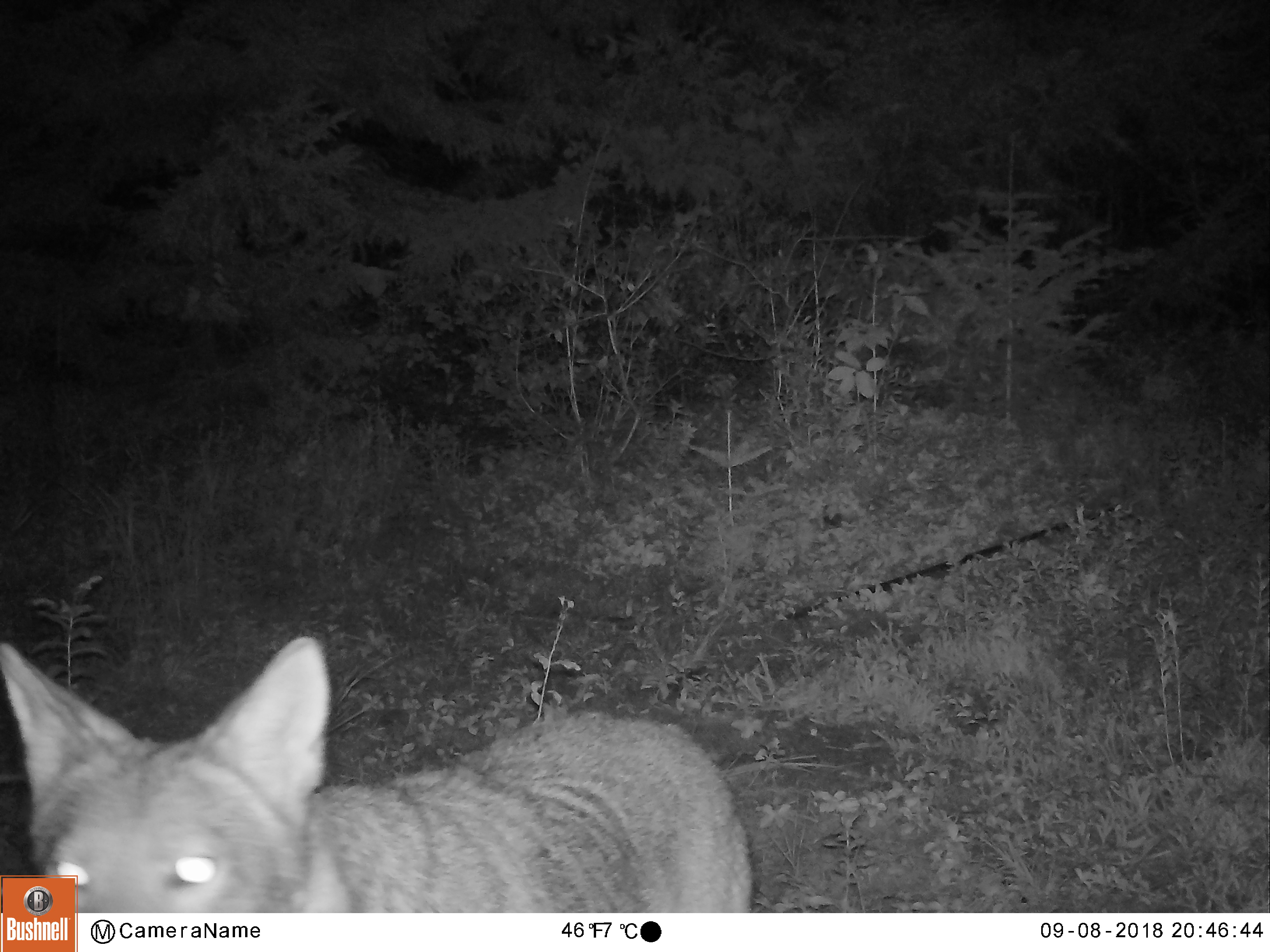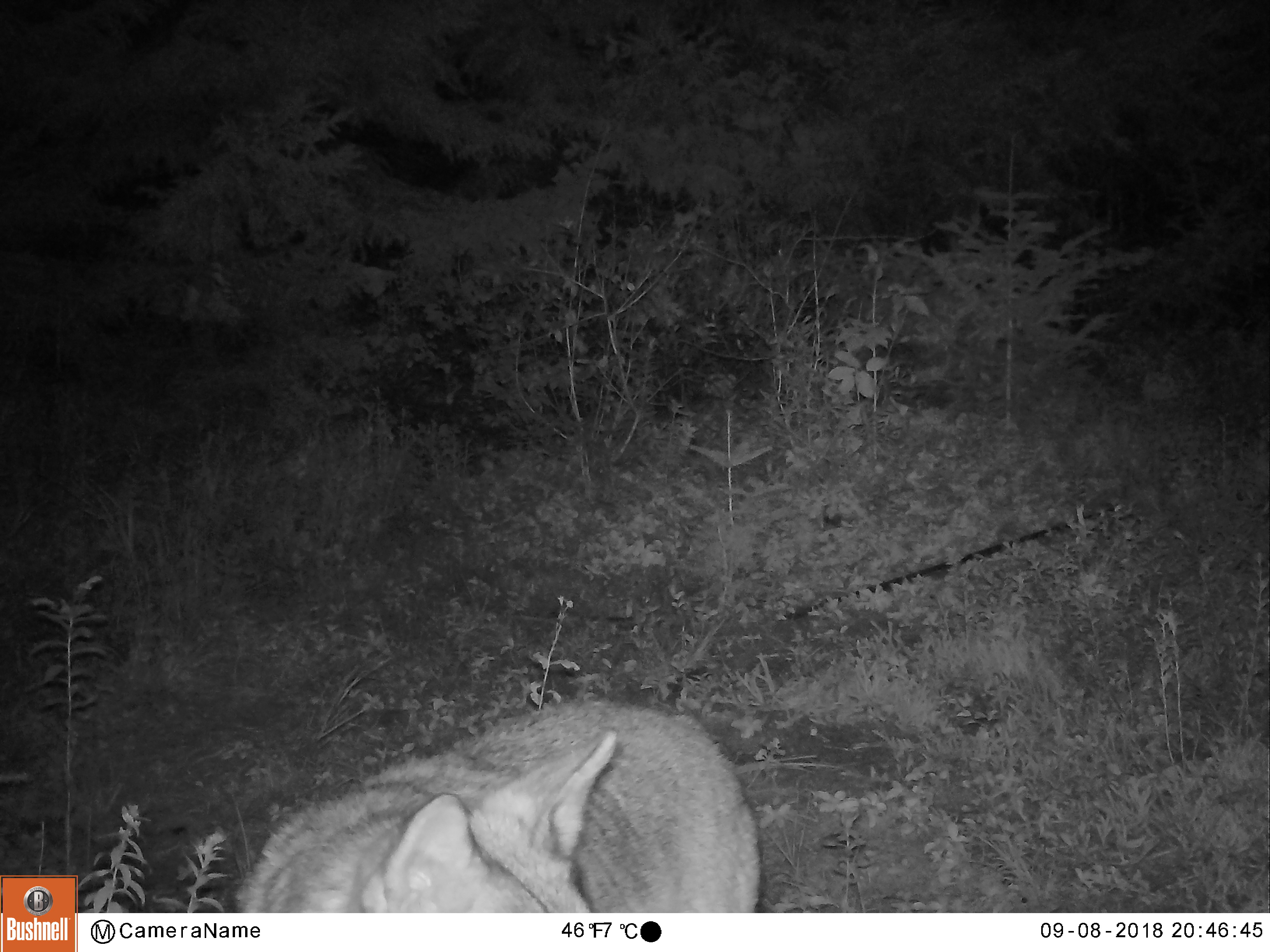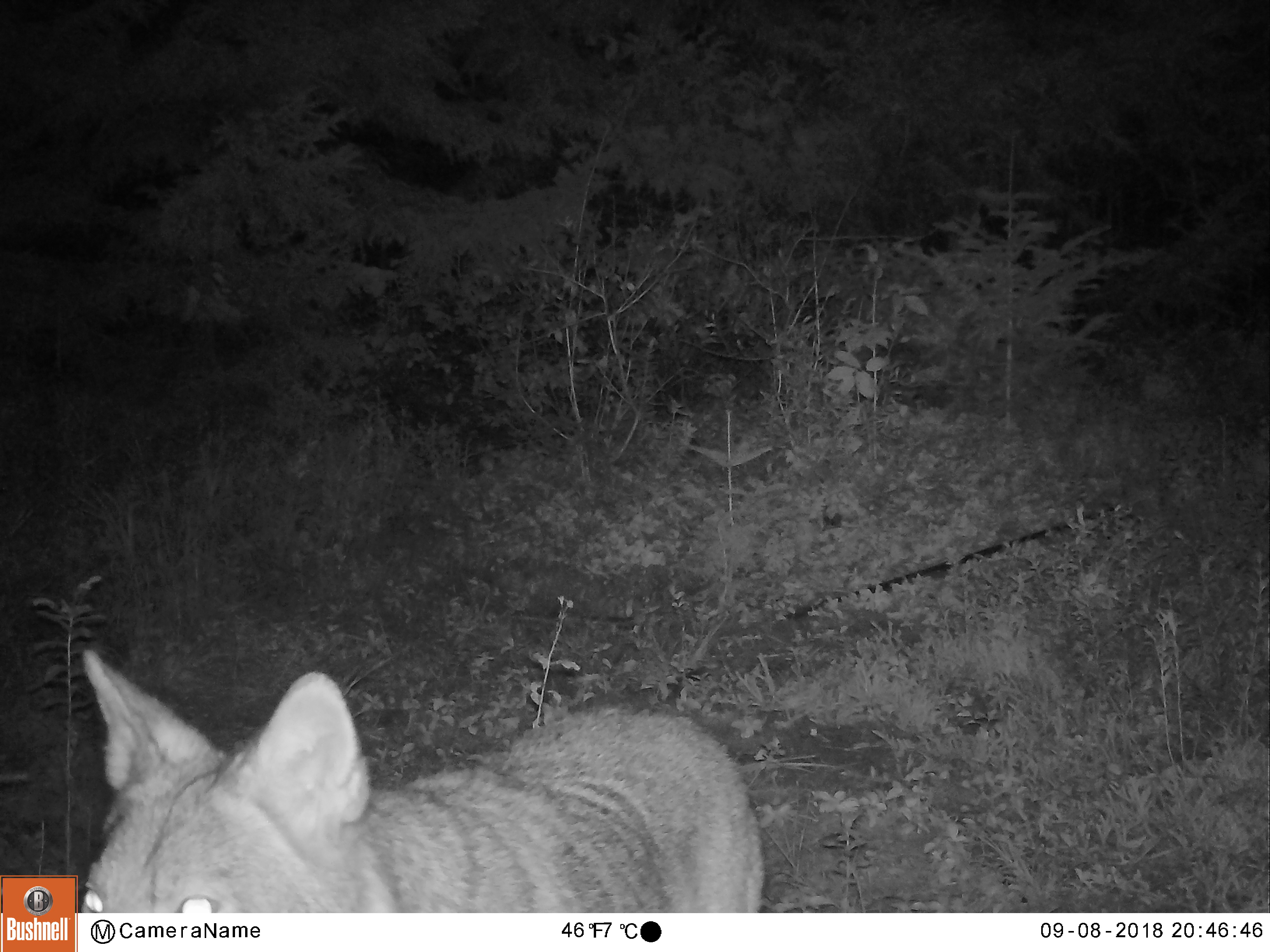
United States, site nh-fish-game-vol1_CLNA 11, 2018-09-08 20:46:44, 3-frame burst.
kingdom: Animalia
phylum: Chordata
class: Mammalia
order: Carnivora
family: Canidae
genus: Canis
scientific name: Canis latrans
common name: coyote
Coyote (Canis latrans).